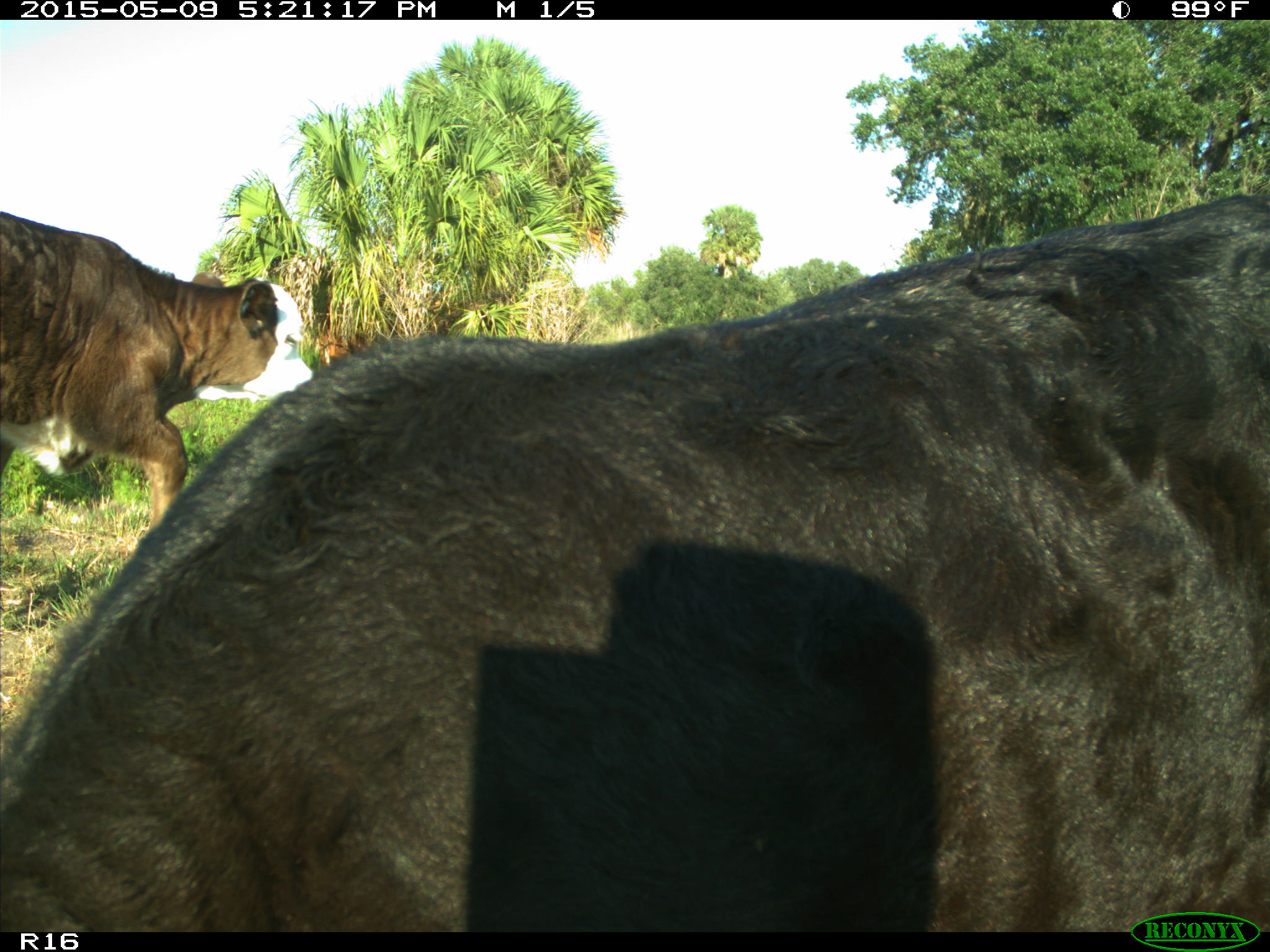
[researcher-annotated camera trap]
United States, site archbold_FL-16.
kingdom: Animalia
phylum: Chordata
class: Mammalia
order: Artiodactyla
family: Suidae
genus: Sus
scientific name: Sus scrofa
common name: wild boar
Sus scrofa (wild boar).